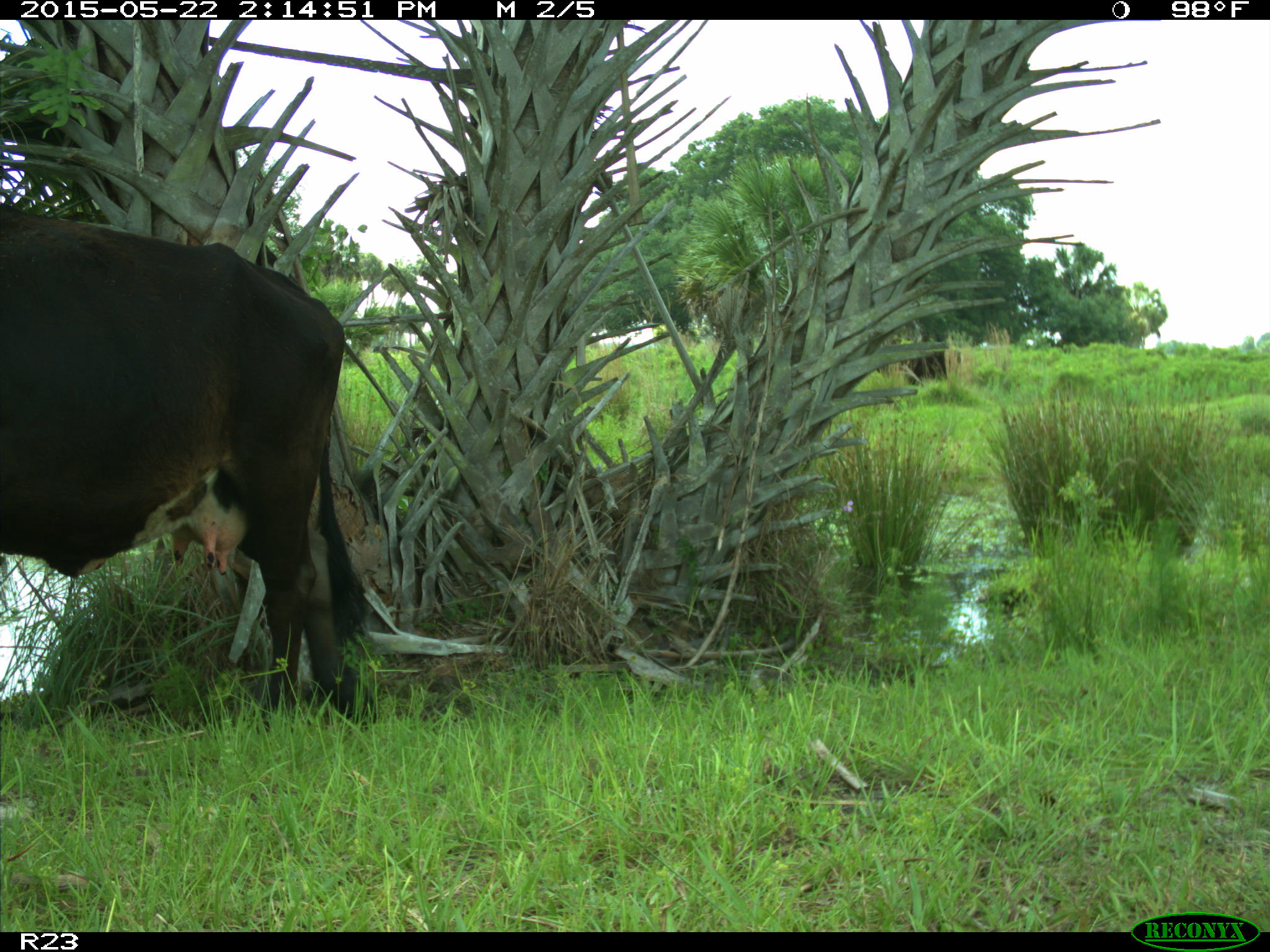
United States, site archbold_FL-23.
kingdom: Animalia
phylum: Chordata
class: Mammalia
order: Artiodactyla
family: Bovidae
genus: Bos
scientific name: Bos taurus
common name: domestic cow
Bos taurus (domestic cow).